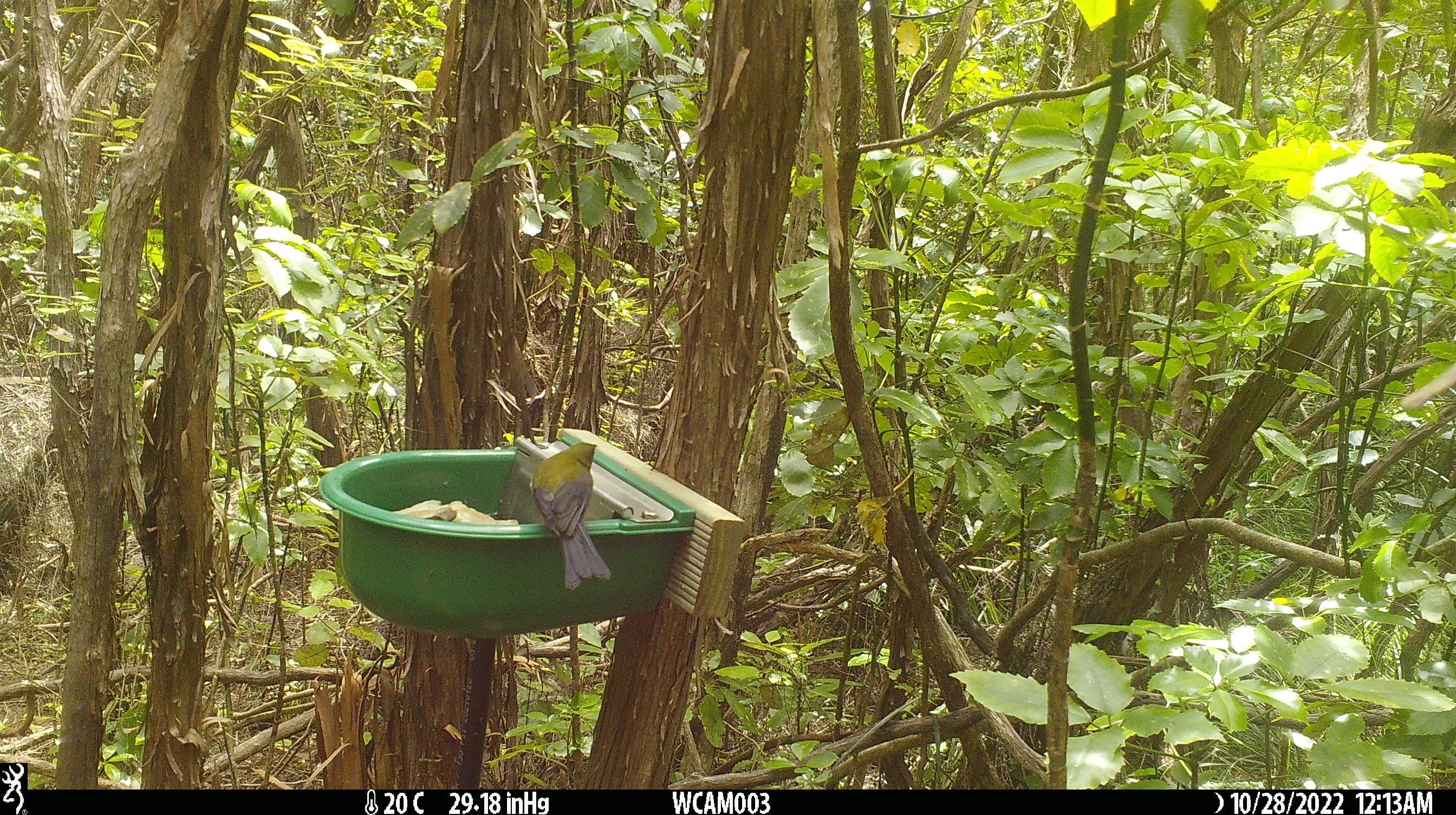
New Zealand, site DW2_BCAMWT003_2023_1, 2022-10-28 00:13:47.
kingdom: Animalia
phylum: Chordata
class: Aves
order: Passeriformes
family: Meliphagidae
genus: Anthornis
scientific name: Anthornis melanura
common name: new zealand bellbird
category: bellbird